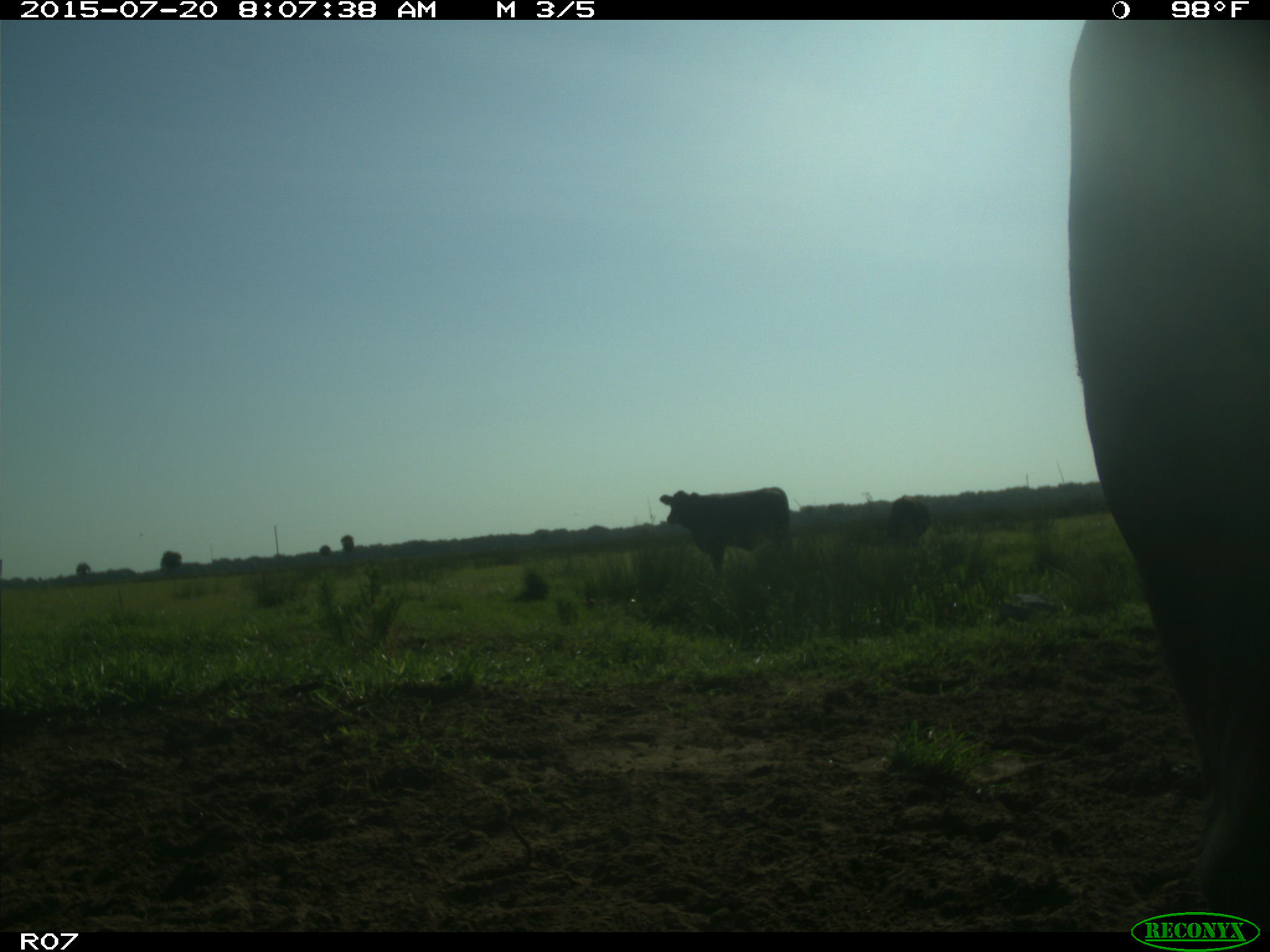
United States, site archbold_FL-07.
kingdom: Animalia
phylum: Chordata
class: Mammalia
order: Artiodactyla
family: Bovidae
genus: Bos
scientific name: Bos taurus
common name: domestic cow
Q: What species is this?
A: Bos taurus (domestic cow).